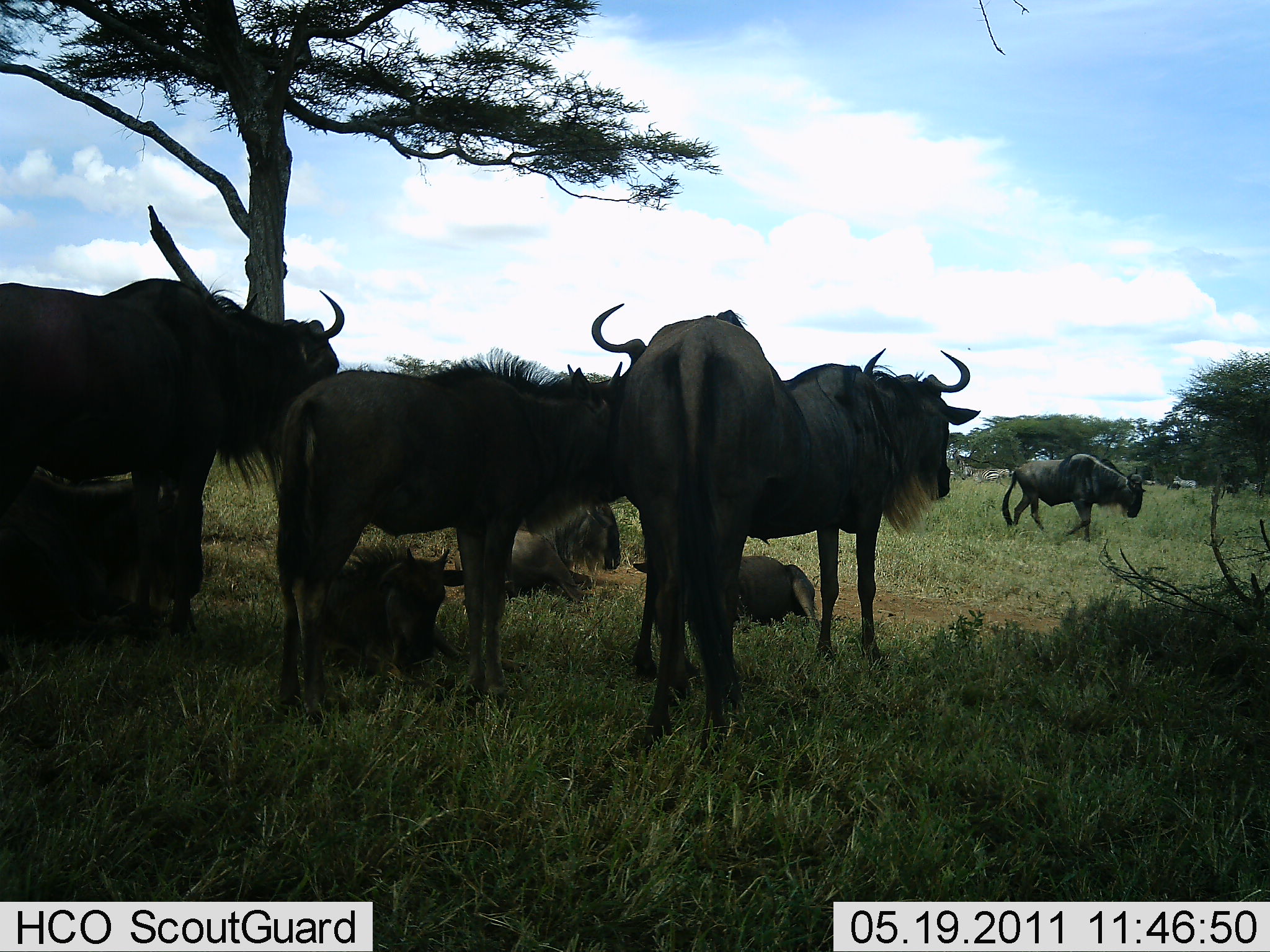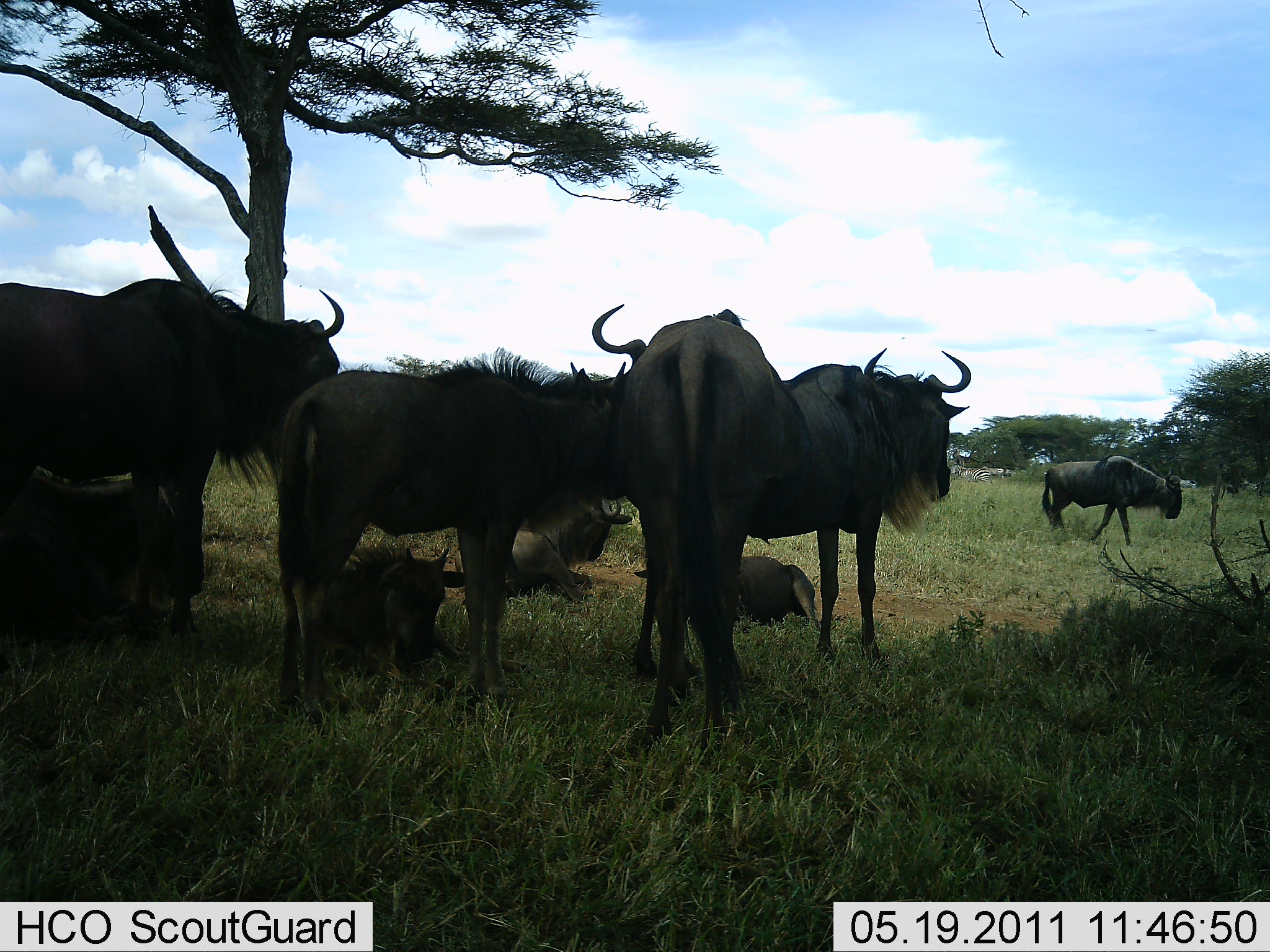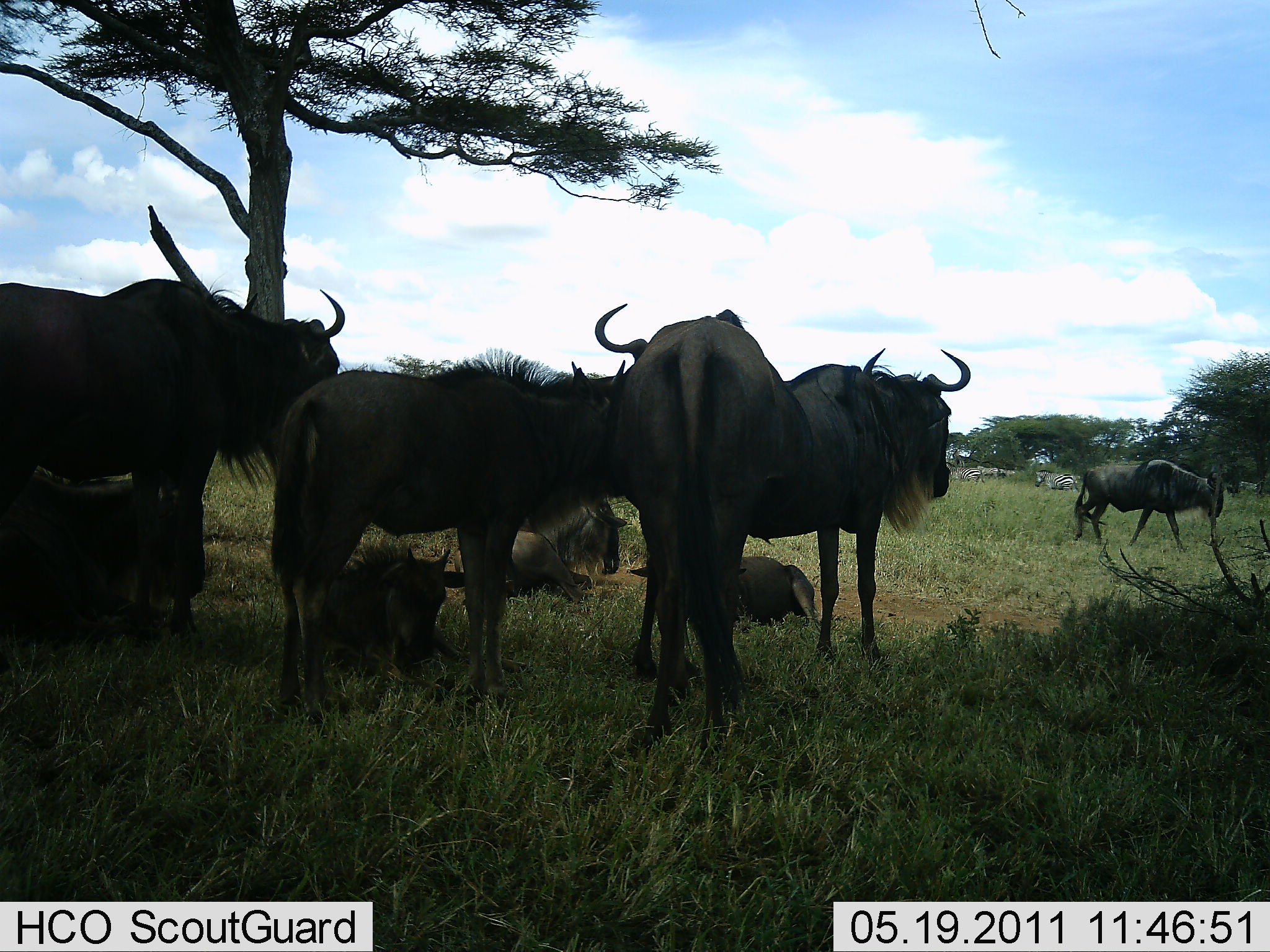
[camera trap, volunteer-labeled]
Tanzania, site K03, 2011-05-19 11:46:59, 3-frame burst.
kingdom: Animalia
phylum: Chordata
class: Mammalia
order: Artiodactyla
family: Bovidae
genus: Connochaetes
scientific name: Connochaetes taurinus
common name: blue wildebeest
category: wildebeest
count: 9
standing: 92%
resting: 92%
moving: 62%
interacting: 0%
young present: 46%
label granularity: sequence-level